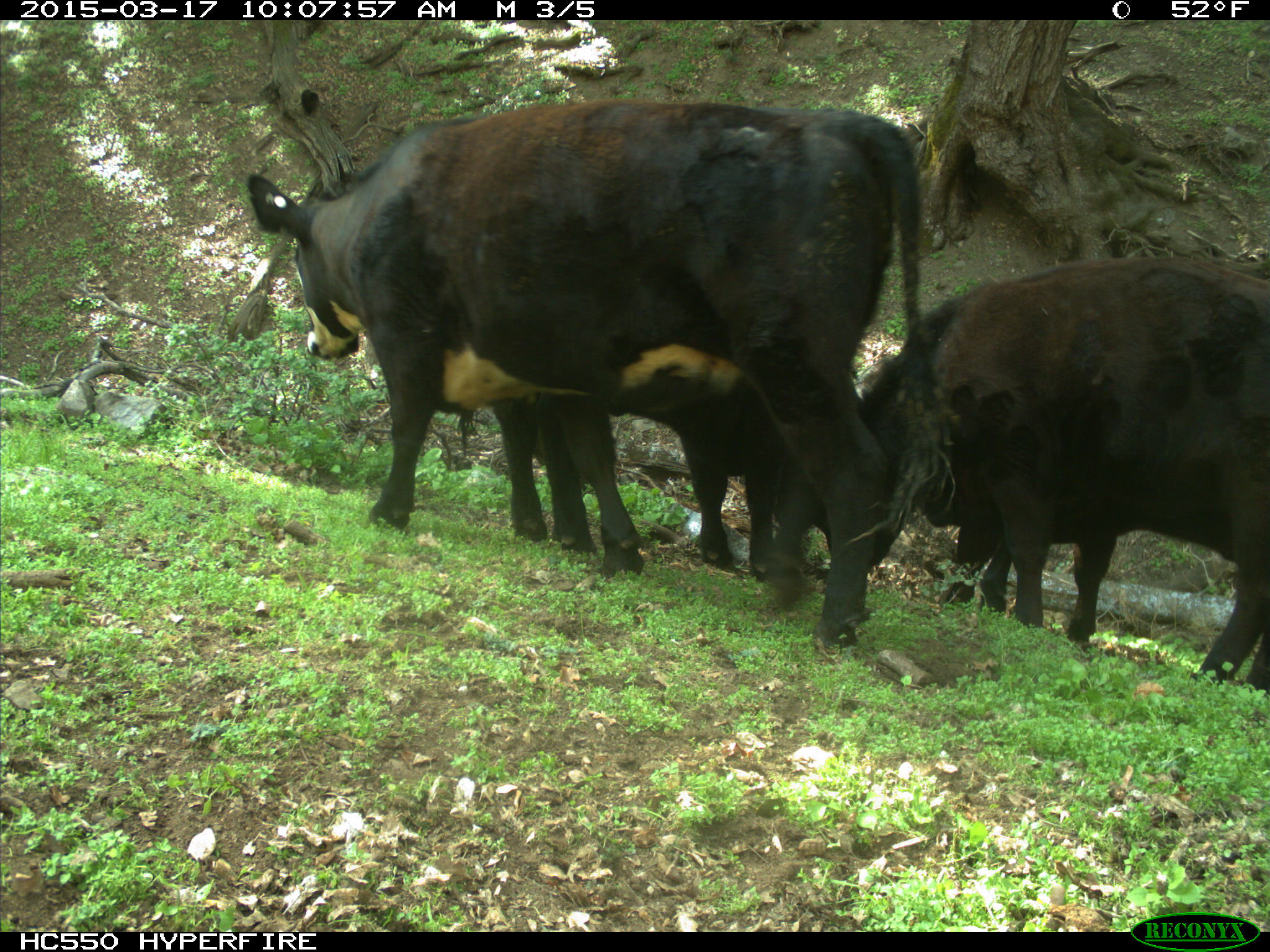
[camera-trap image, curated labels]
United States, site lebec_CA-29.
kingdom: Animalia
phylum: Chordata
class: Mammalia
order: Artiodactyla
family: Bovidae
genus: Bos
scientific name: Bos taurus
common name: domestic cow